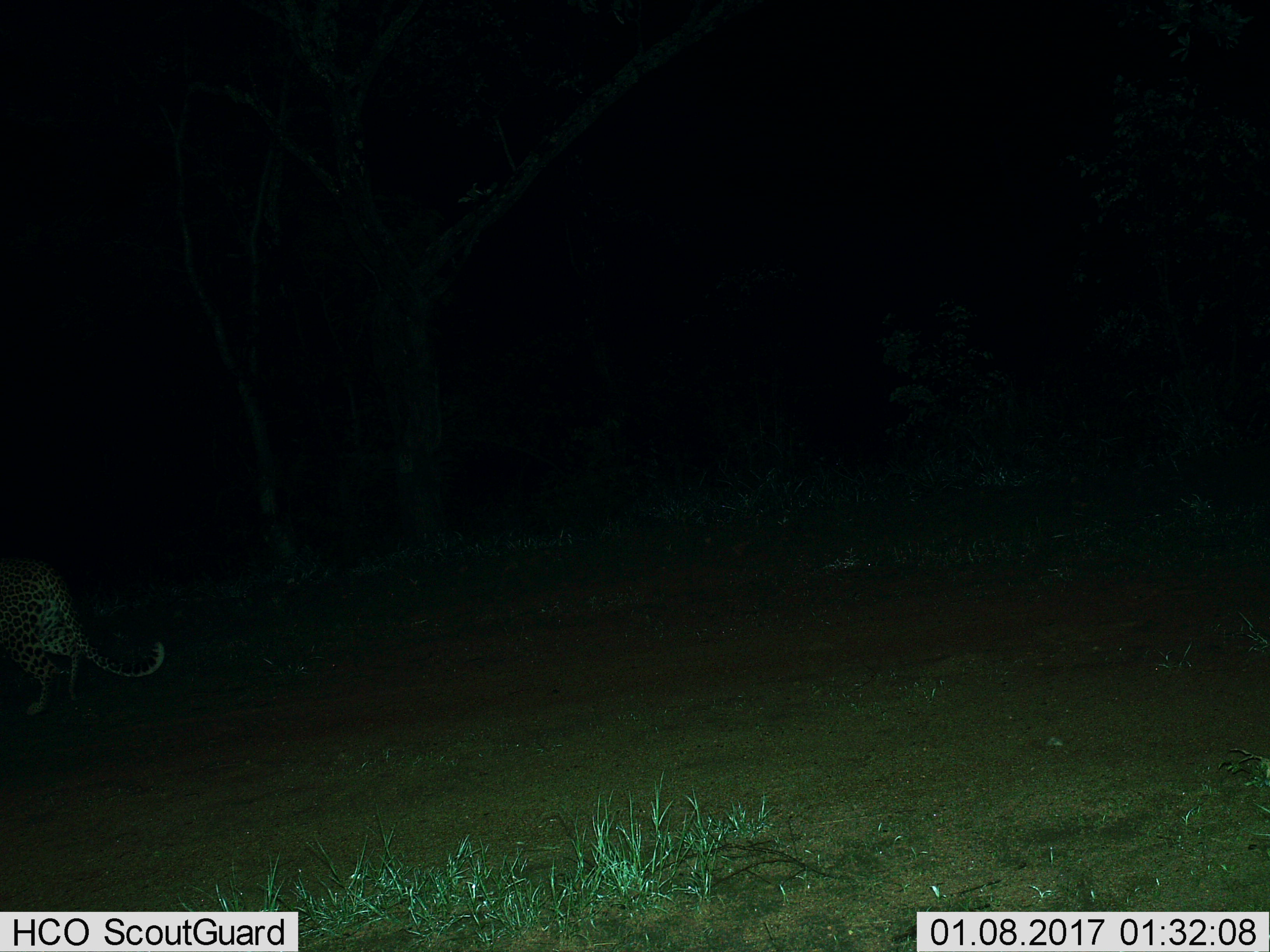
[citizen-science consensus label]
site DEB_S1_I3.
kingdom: Animalia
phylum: Chordata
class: Mammalia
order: Carnivora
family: Felidae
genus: Panthera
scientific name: Panthera pardus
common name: leopard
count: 1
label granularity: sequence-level